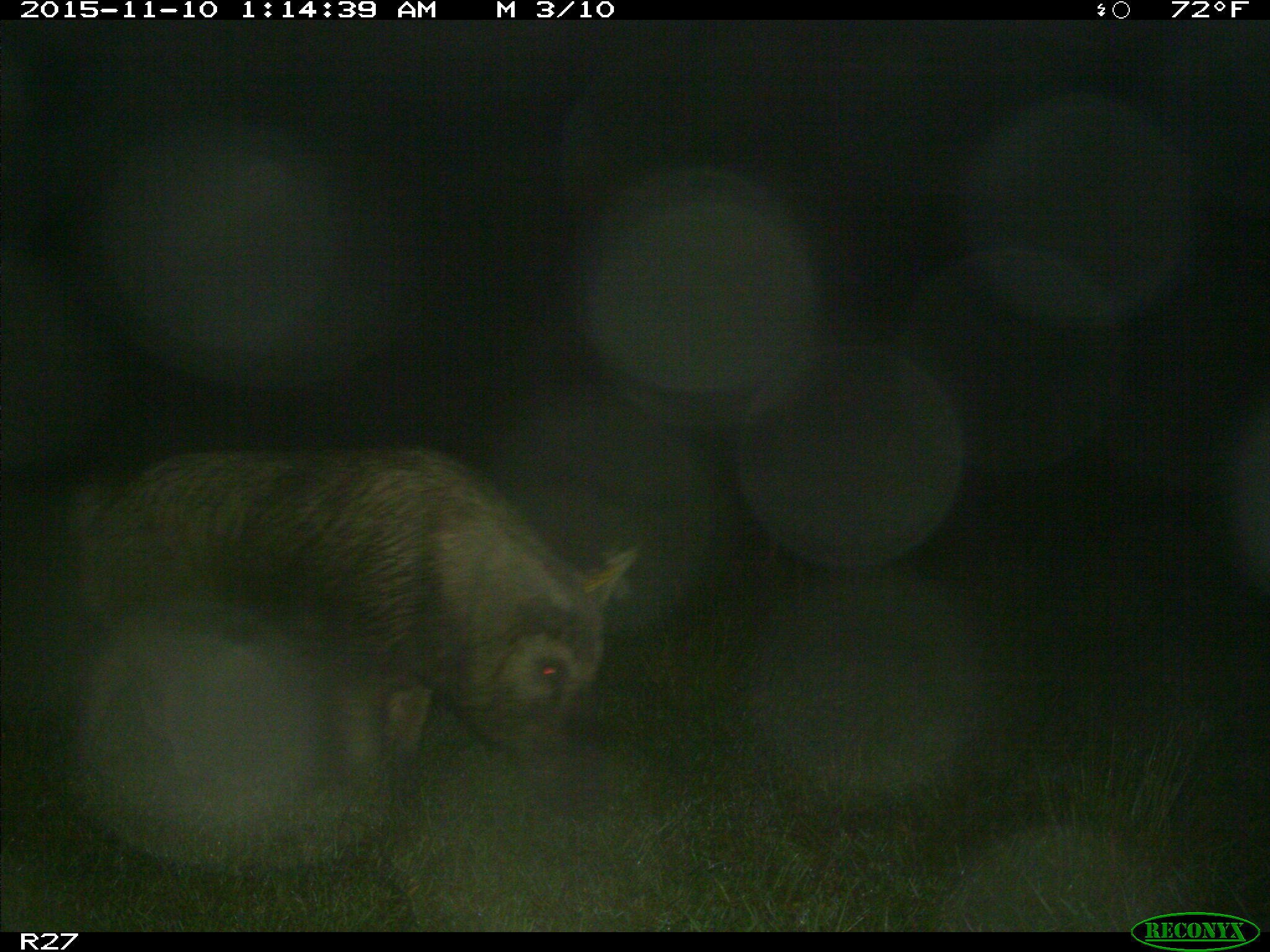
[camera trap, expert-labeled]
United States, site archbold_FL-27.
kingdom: Animalia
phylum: Chordata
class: Mammalia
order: Artiodactyla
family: Suidae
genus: Sus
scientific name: Sus scrofa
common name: wild boar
Sus scrofa (wild boar).